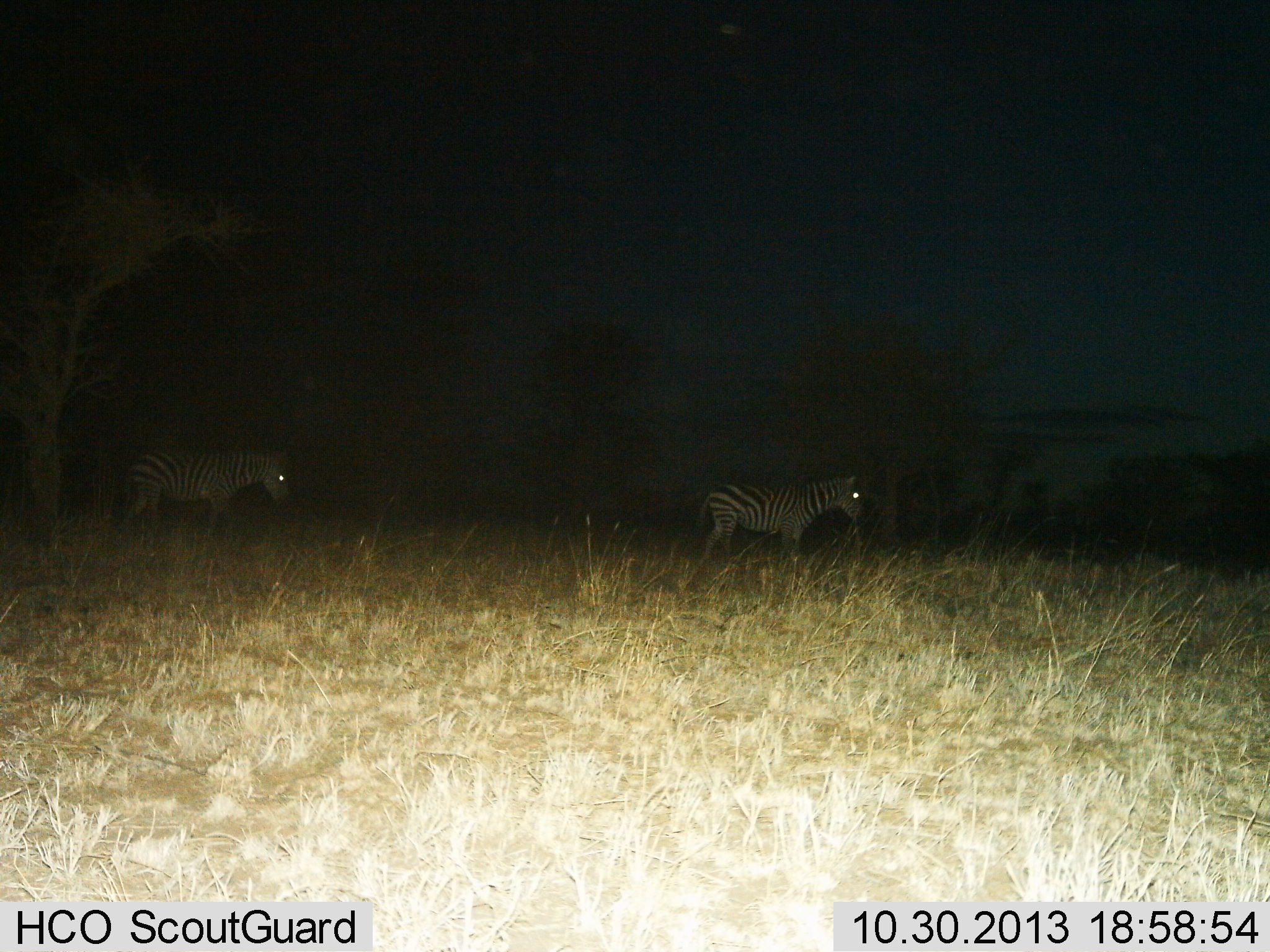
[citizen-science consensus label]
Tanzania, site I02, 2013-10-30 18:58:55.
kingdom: Animalia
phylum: Chordata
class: Mammalia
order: Perissodactyla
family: Equidae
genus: Equus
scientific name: Equus quagga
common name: plains zebra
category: zebra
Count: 2.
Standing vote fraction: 70%.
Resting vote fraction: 0%.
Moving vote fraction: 30%.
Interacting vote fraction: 0%.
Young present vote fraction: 0%.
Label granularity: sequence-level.